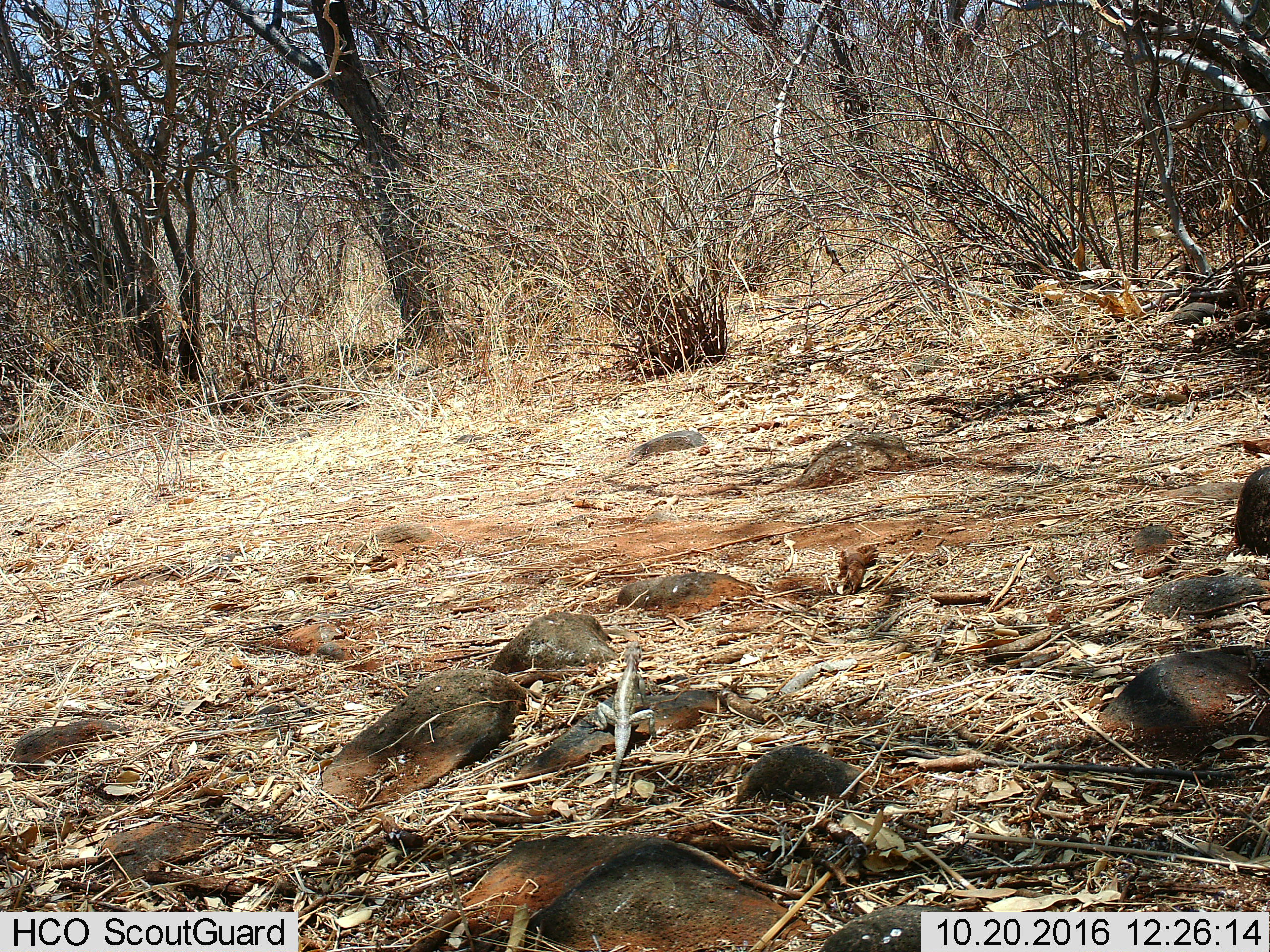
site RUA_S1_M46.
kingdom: Animalia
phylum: Chordata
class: Reptilia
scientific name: Reptilia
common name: reptile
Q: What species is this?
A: Reptile (Reptilia).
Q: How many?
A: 1.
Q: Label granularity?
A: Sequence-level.